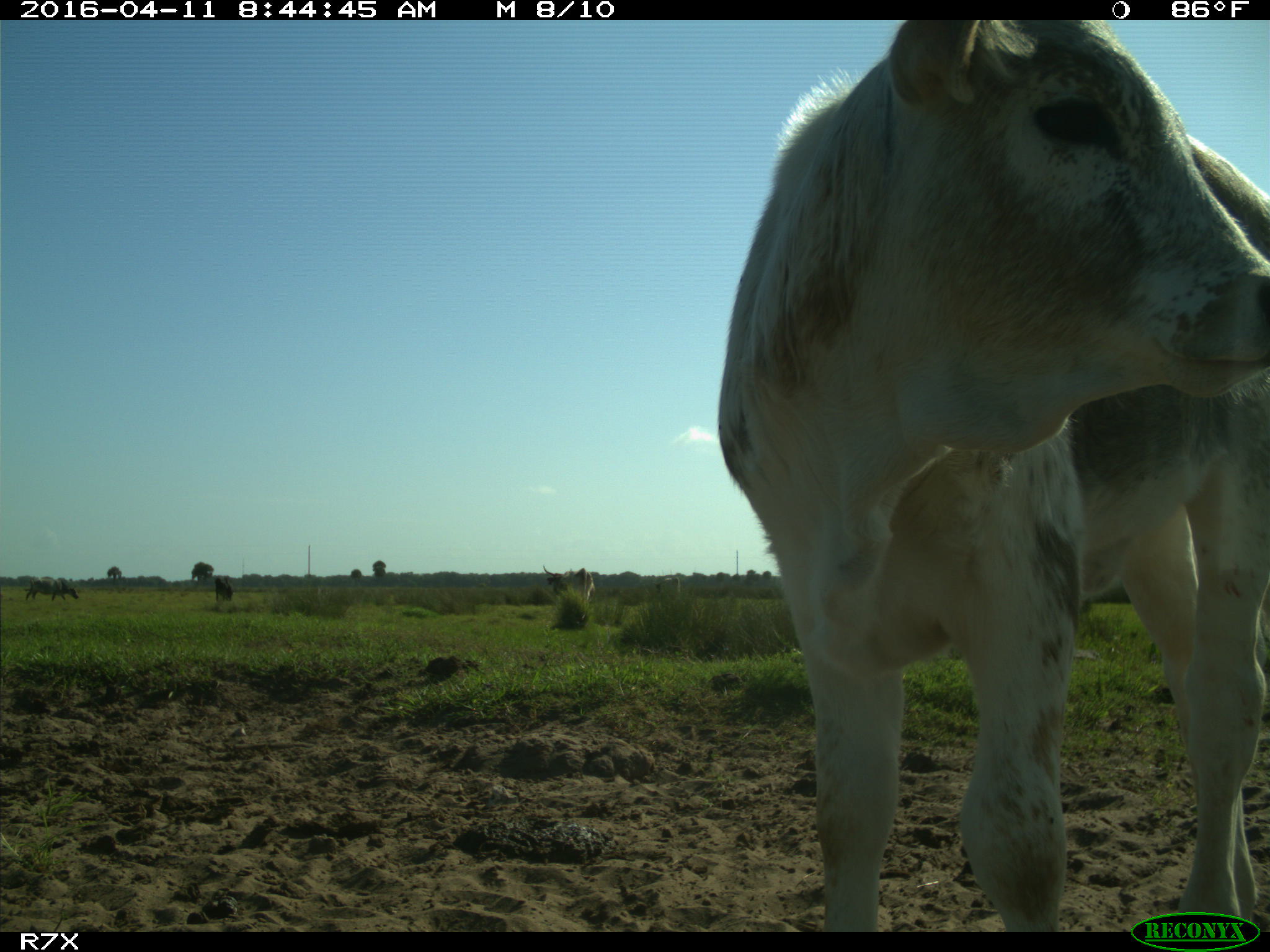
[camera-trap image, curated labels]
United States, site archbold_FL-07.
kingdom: Animalia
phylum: Chordata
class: Mammalia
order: Artiodactyla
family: Bovidae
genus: Bos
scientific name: Bos taurus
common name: domestic cow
Bos taurus (domestic cow).